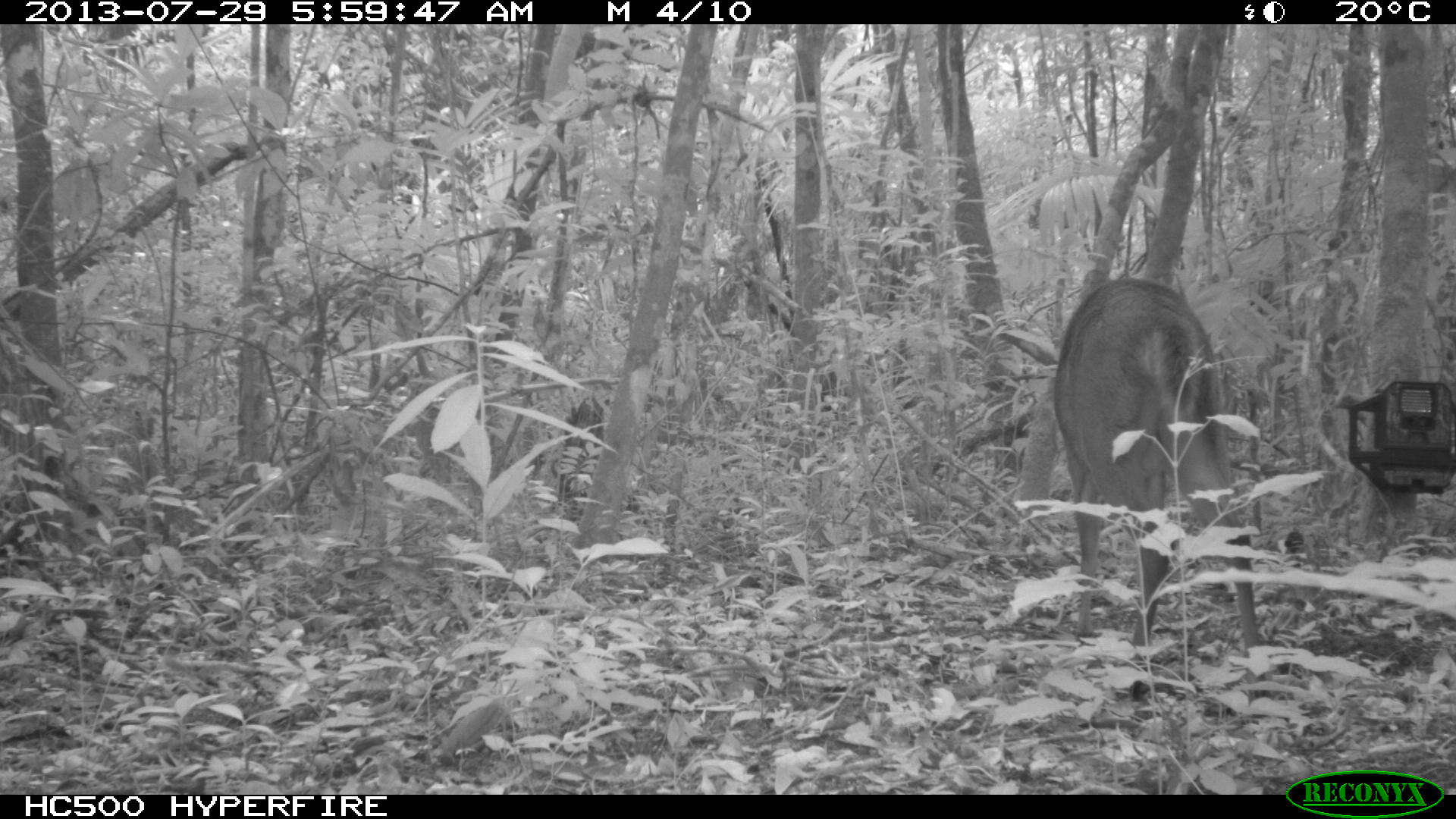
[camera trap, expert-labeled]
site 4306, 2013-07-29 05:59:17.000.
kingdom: Animalia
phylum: Chordata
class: Mammalia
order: Artiodactyla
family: Cervidae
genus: Mazama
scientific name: Mazama temama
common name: central american red brocket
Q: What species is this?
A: Mazama temama (central american red brocket).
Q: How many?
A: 1.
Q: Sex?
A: Male.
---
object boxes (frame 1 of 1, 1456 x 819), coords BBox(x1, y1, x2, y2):
mazama temama: BBox(1052, 276, 1259, 695)